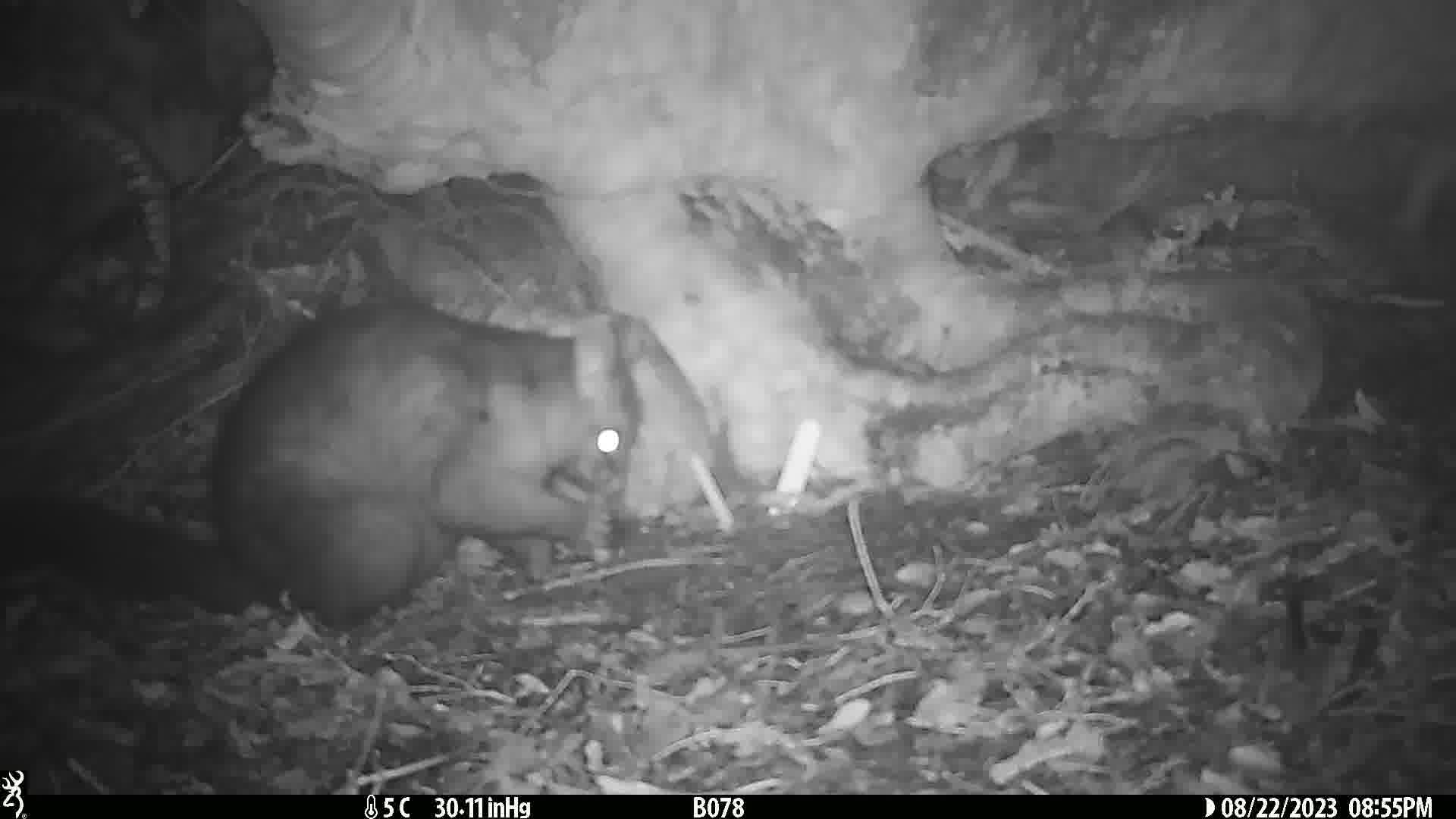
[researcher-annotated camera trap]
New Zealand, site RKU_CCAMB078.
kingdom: Animalia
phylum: Chordata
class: Mammalia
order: Diprotodontia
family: Phalangeridae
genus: Trichosurus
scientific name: Trichosurus vulpecula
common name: common brushtail possum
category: possum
Possum (common brushtail possum) (Trichosurus vulpecula).